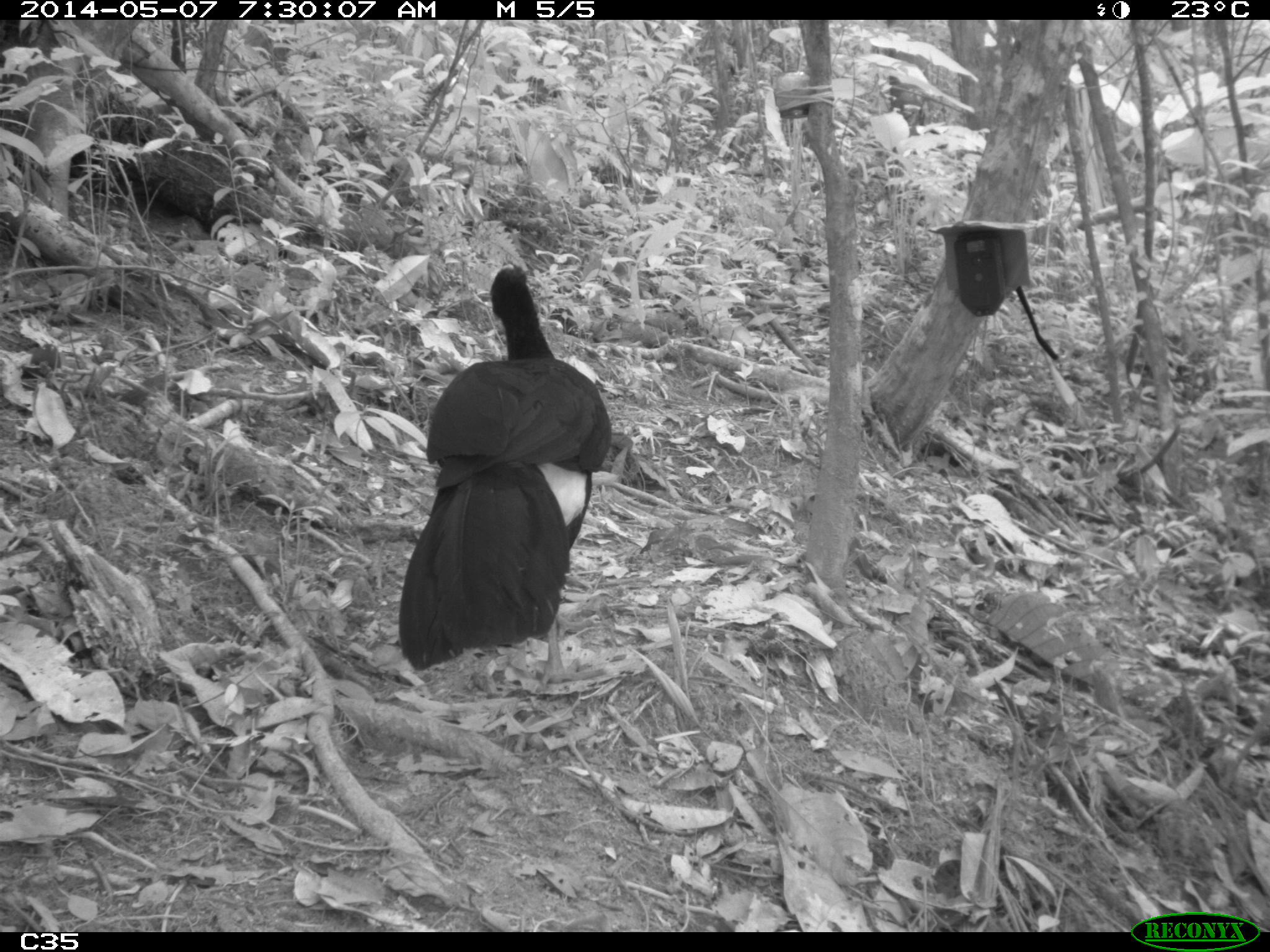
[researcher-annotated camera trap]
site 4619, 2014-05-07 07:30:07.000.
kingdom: Animalia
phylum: Chordata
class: Aves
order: Galliformes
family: Cracidae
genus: Crax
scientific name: Crax alector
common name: black curassow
Crax alector (black curassow), count 2, age adult, sex female.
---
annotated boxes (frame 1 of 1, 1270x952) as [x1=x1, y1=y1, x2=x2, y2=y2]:
crax alector: [x1=396, y1=265, x2=609, y2=687]